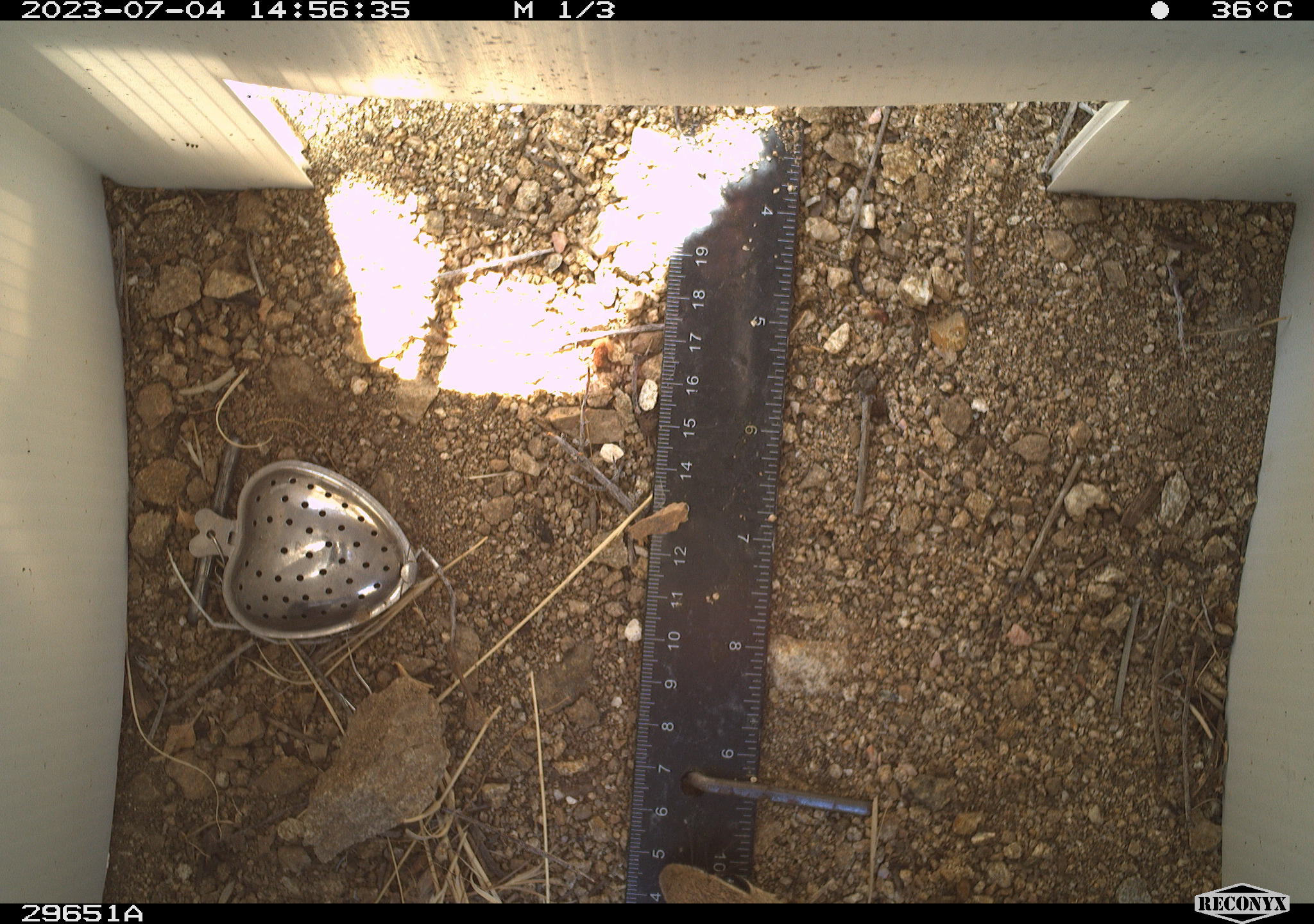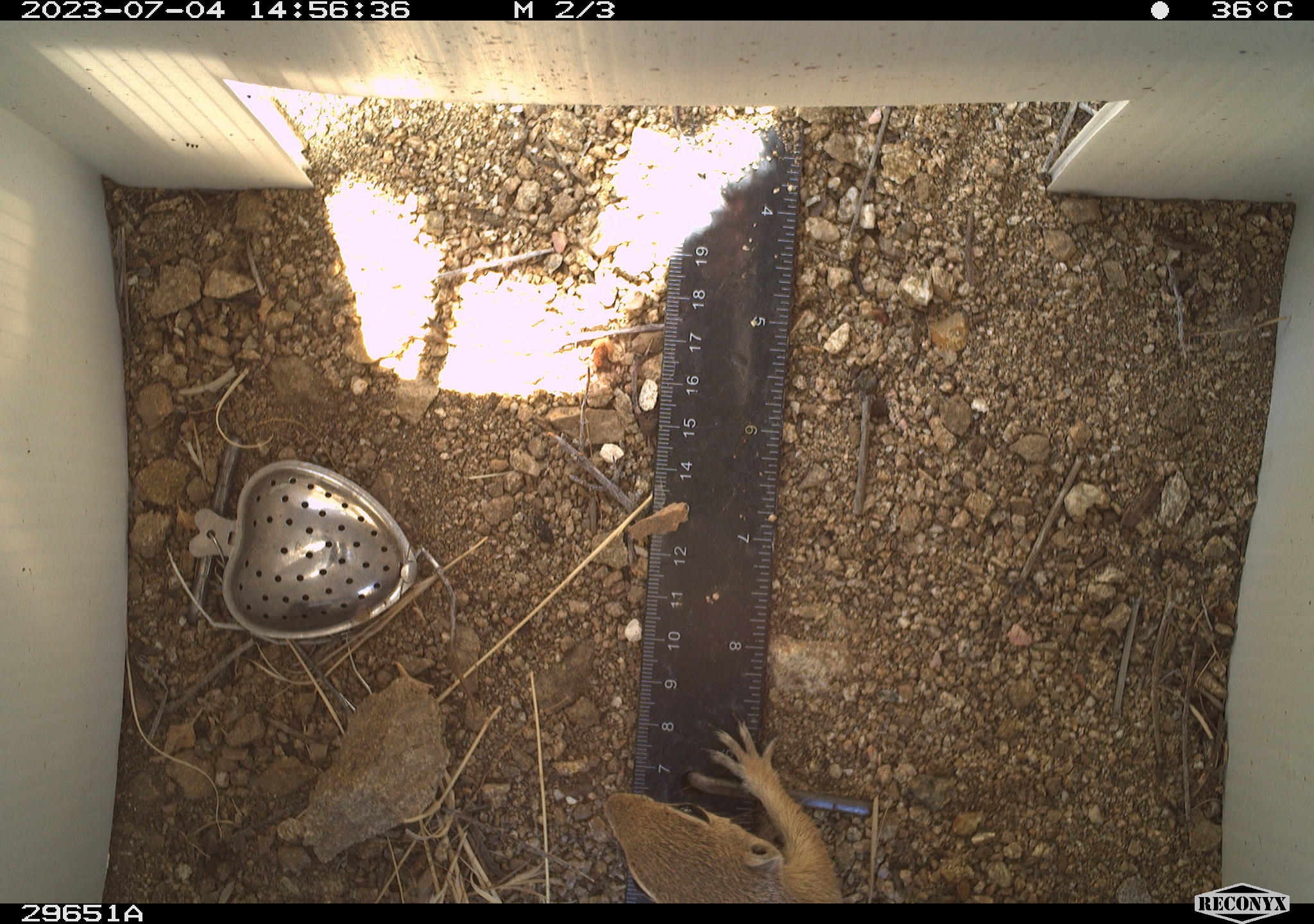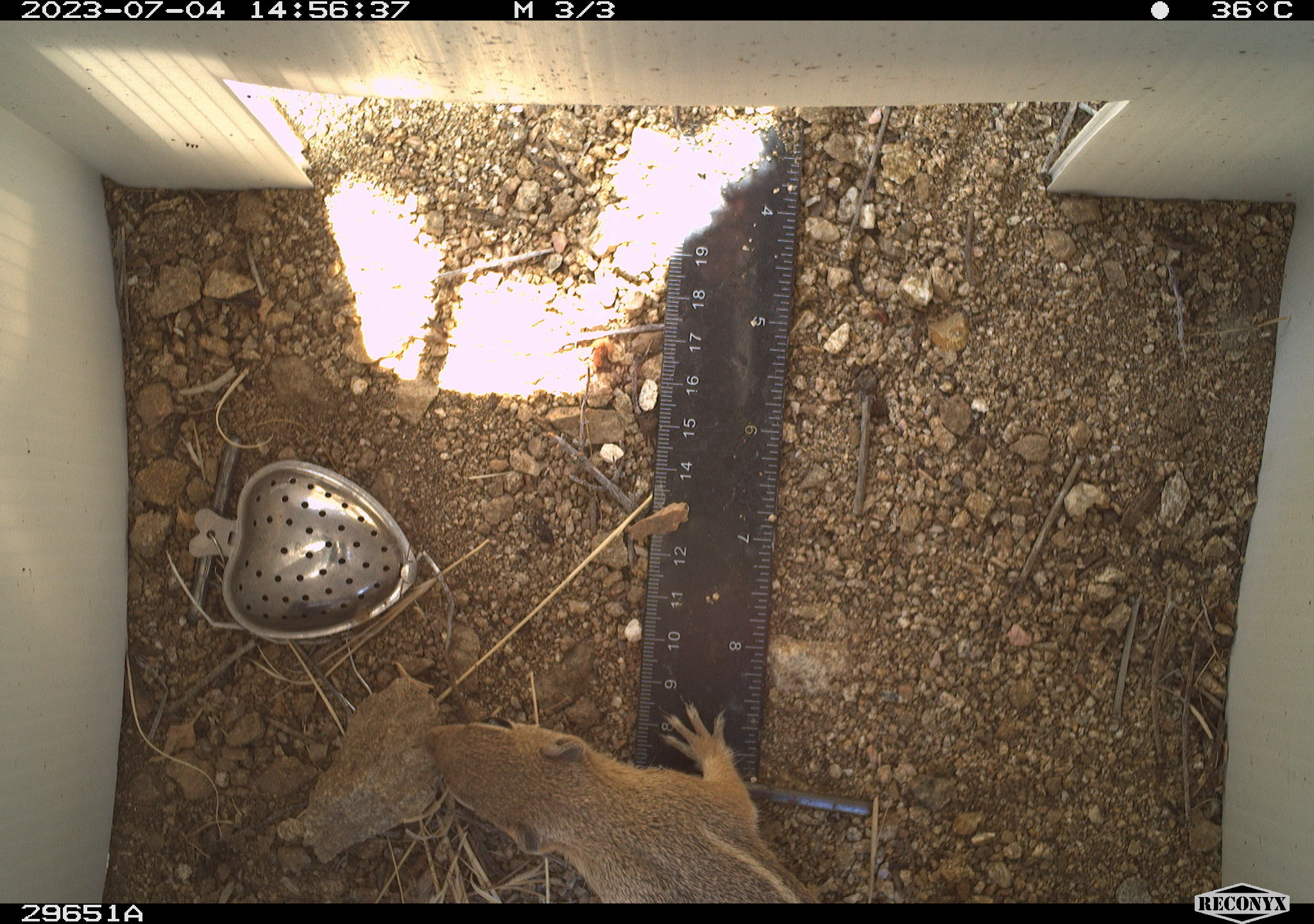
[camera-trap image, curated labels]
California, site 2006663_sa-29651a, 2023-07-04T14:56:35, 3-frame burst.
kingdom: Animalia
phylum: Chordata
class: Mammalia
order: Rodentia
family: Sciuridae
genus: Ammospermophilus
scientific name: Ammospermophilus leucurus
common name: white-tailed antelope squirrel